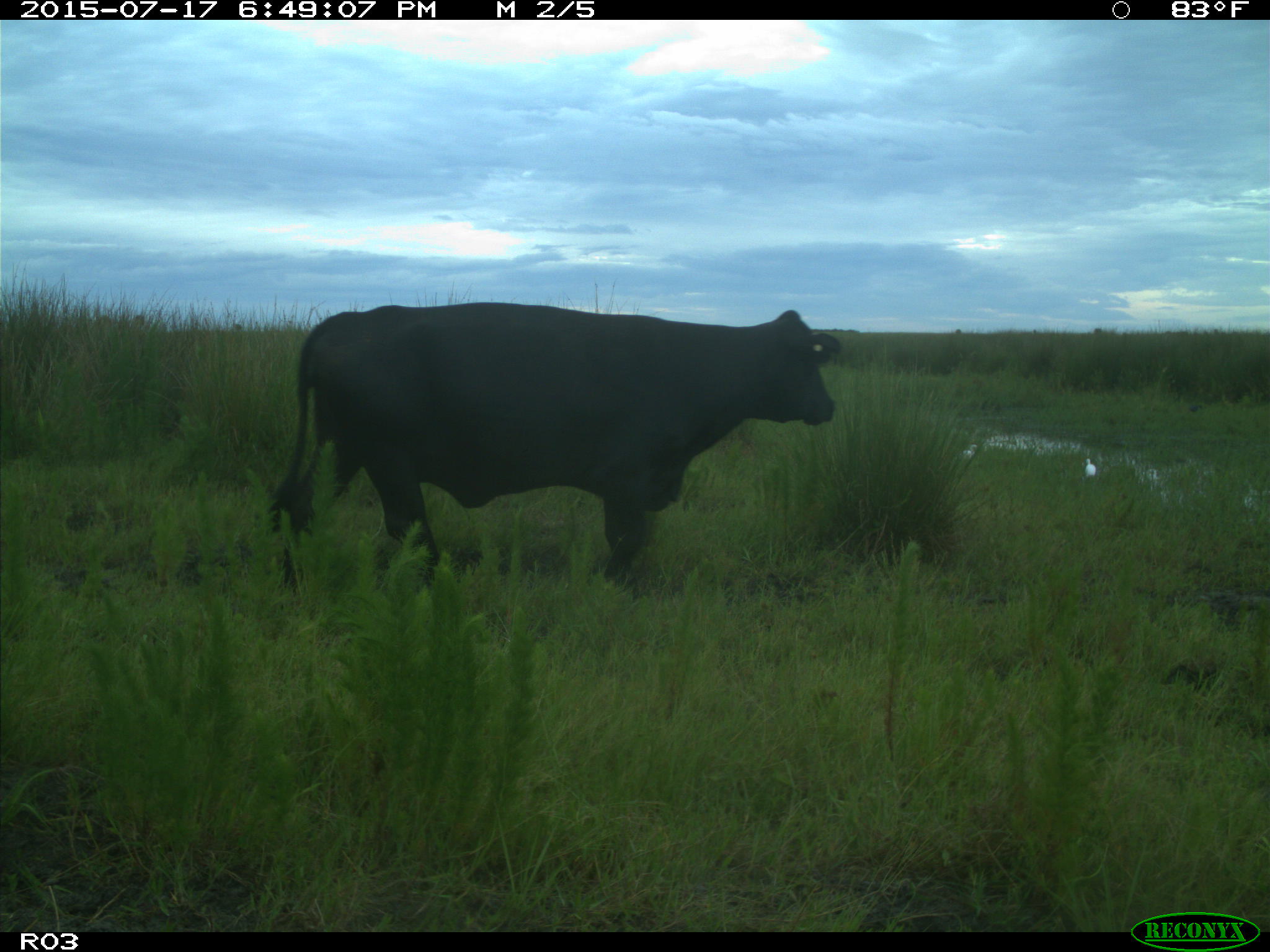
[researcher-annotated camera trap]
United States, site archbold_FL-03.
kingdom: Animalia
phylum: Chordata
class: Mammalia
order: Artiodactyla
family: Bovidae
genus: Bos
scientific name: Bos taurus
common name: domestic cow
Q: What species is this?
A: Bos taurus (domestic cow).